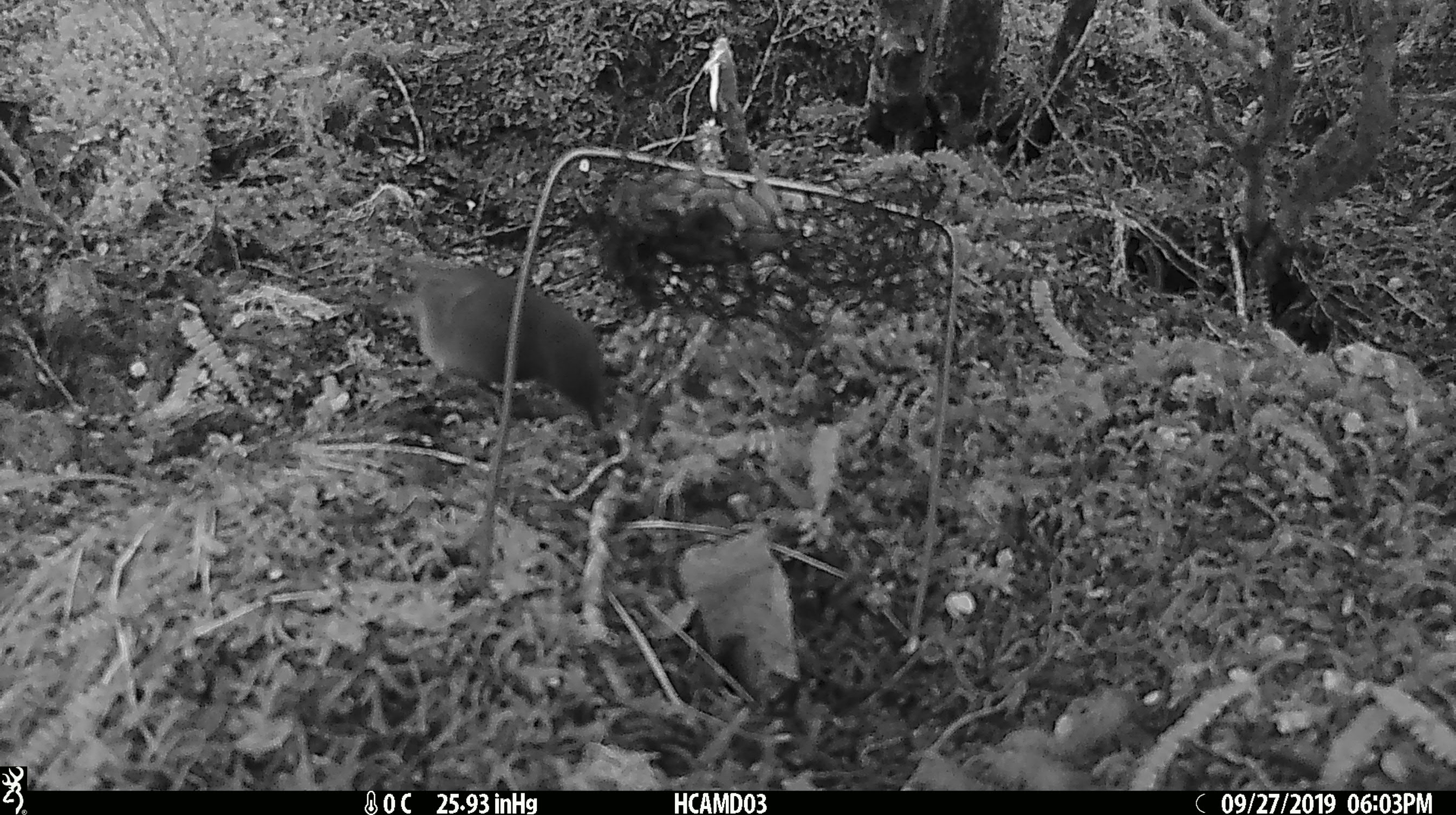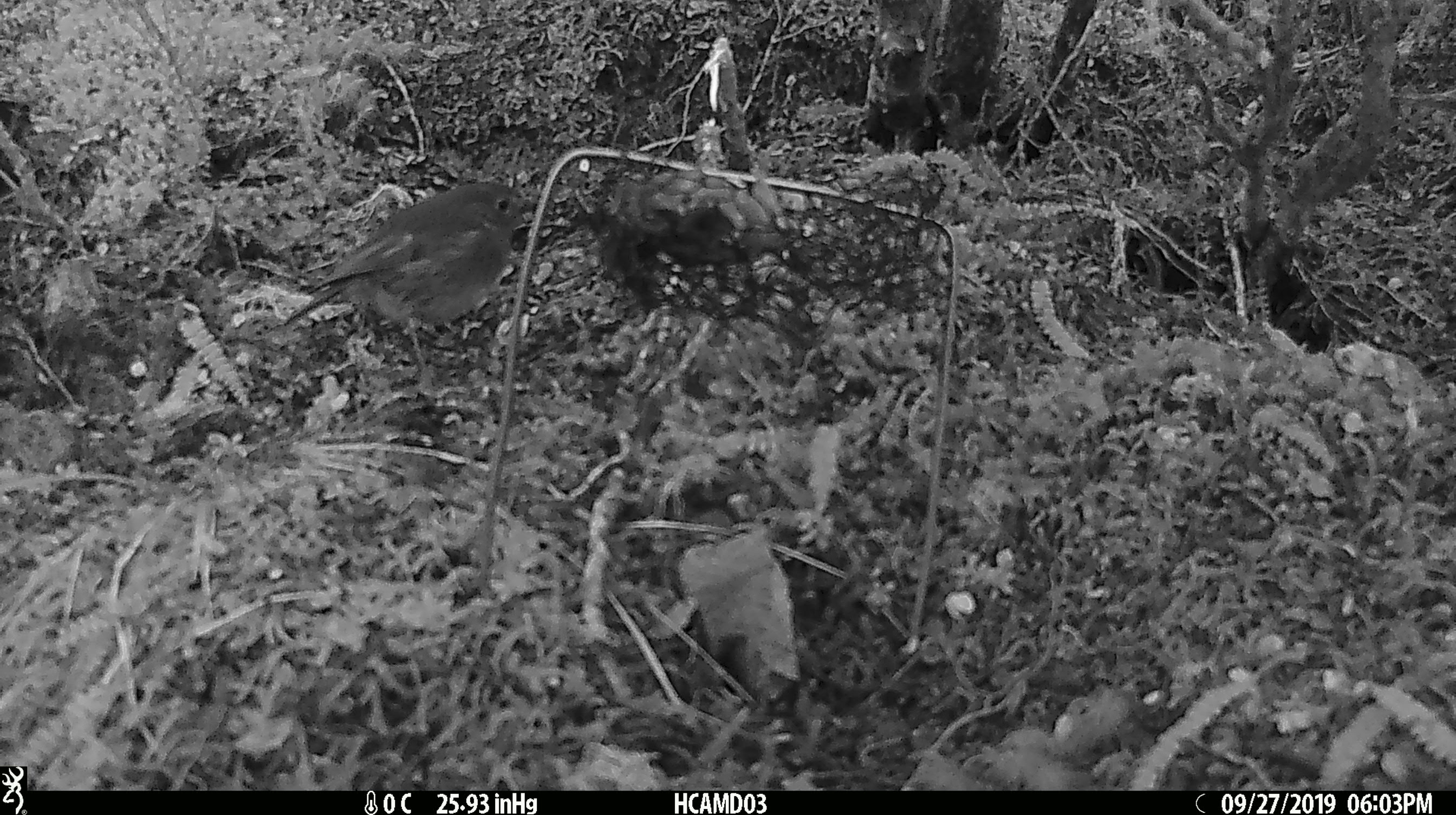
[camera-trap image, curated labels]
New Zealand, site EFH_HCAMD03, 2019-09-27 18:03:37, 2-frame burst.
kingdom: Animalia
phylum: Chordata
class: Aves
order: Passeriformes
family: Petroicidae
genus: Petroica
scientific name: Petroica australis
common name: new zealand robin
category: robin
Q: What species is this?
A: Robin (new zealand robin) (Petroica australis).